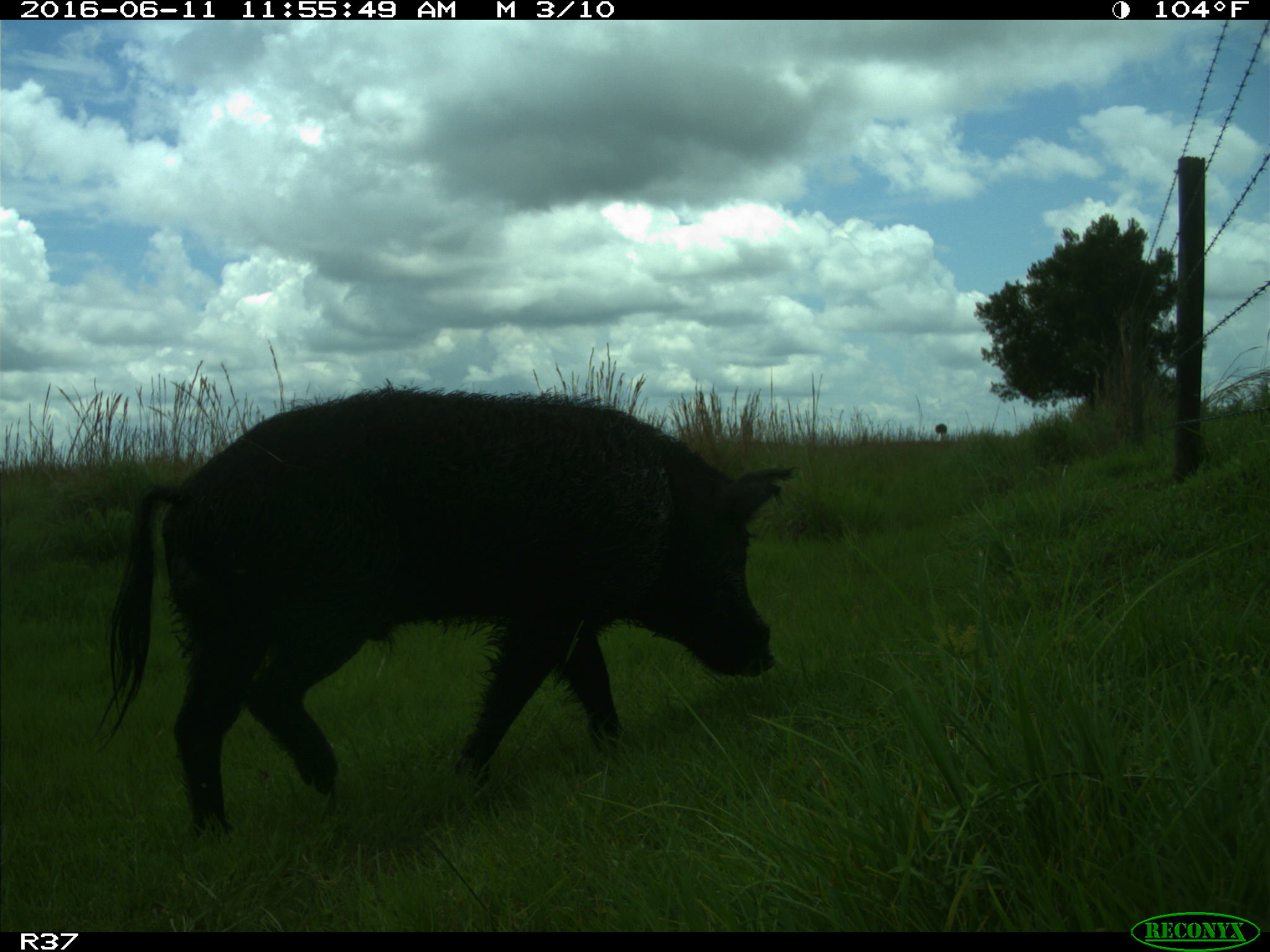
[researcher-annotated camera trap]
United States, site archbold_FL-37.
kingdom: Animalia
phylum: Chordata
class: Mammalia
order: Artiodactyla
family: Suidae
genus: Sus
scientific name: Sus scrofa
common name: wild boar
Sus scrofa (wild boar).